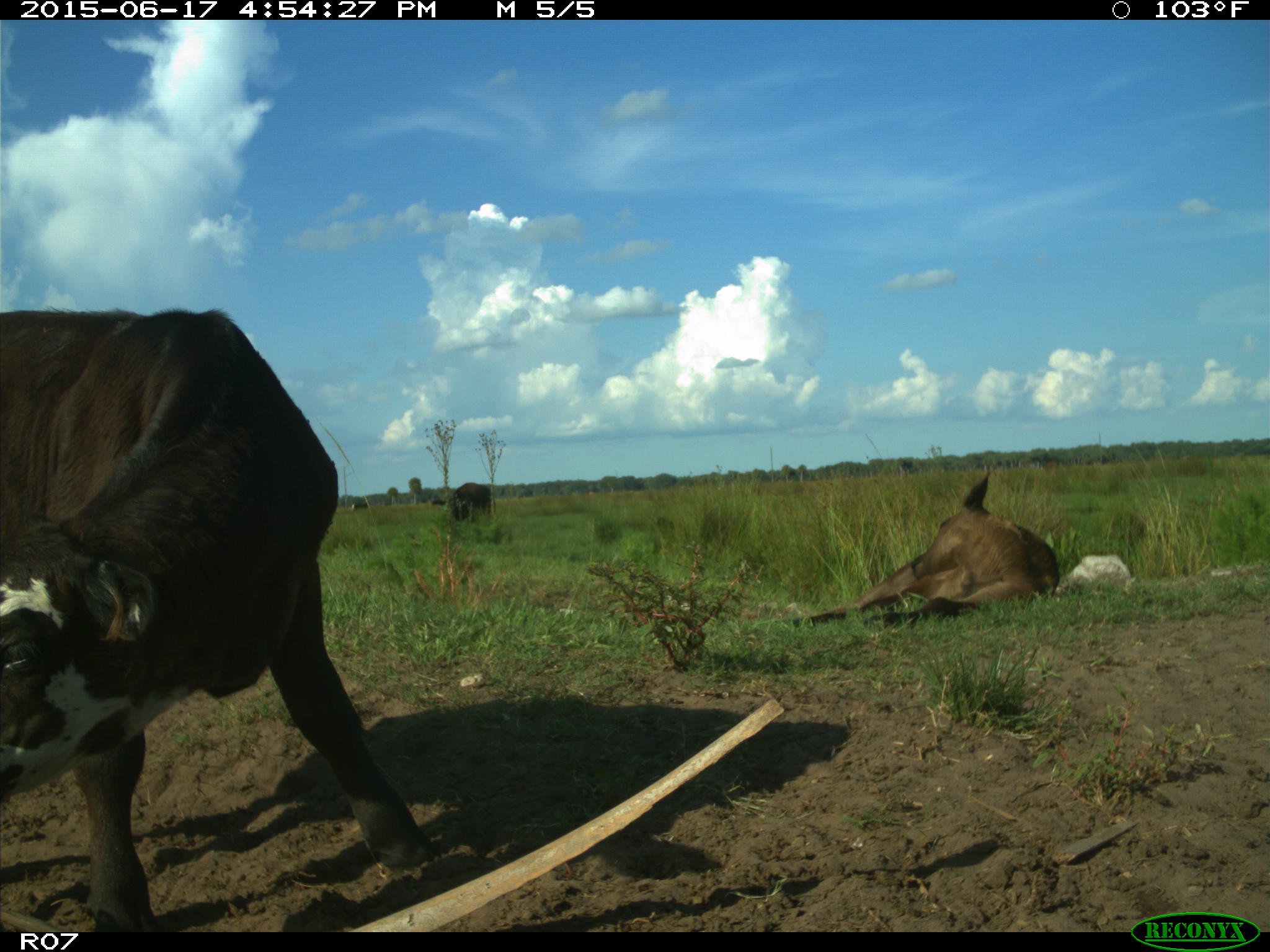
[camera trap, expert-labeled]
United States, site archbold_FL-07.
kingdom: Animalia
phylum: Chordata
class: Mammalia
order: Artiodactyla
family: Bovidae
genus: Bos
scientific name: Bos taurus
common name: domestic cow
Bos taurus (domestic cow).